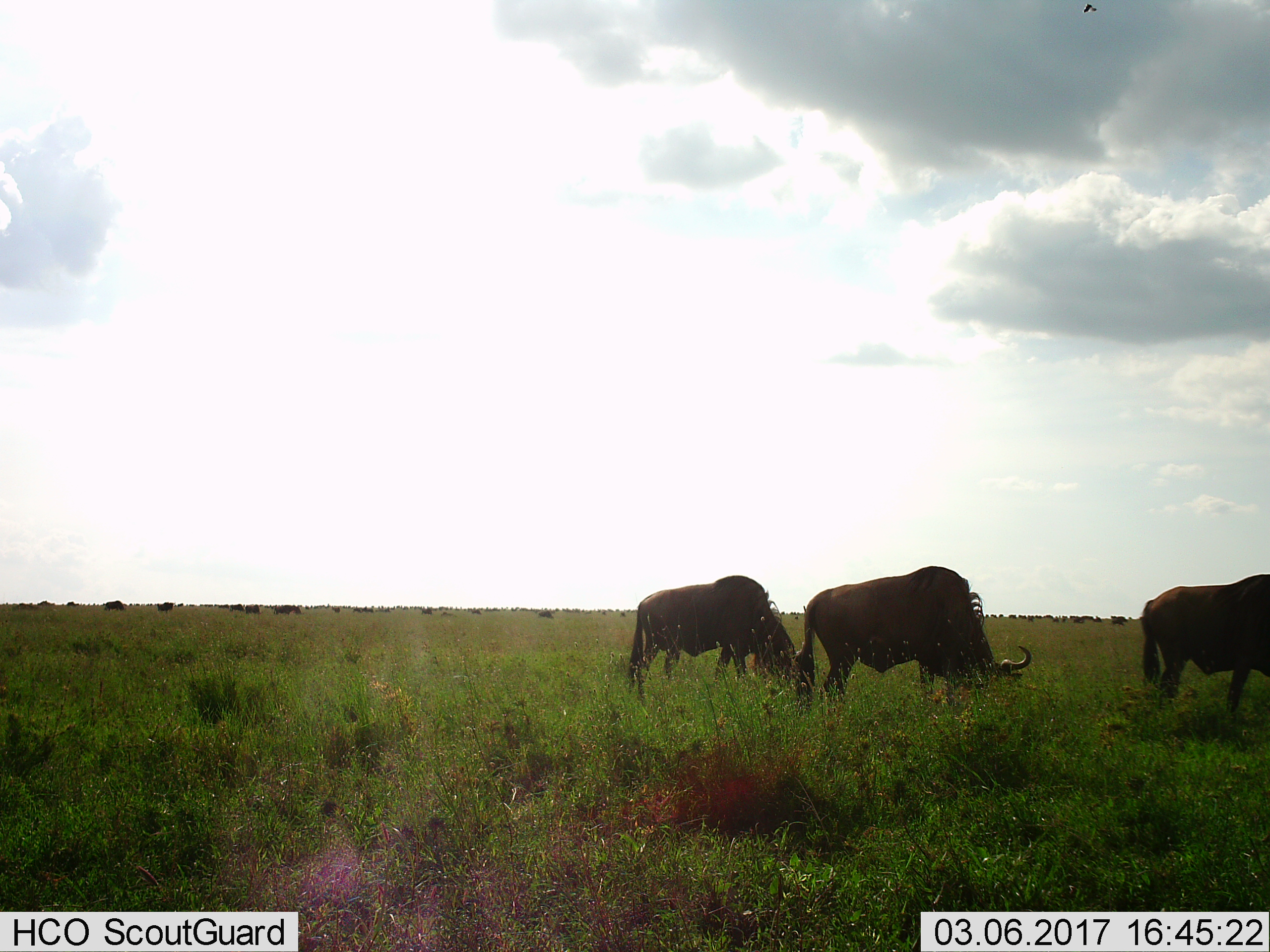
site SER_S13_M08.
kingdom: Animalia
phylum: Chordata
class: Mammalia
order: Artiodactyla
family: Bovidae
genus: Connochaetes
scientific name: Connochaetes taurinus taurinus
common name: blue wildebeest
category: wildebeestblue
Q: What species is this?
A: Wildebeestblue (blue wildebeest) (Connochaetes taurinus taurinus).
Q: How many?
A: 11-50.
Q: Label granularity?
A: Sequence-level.